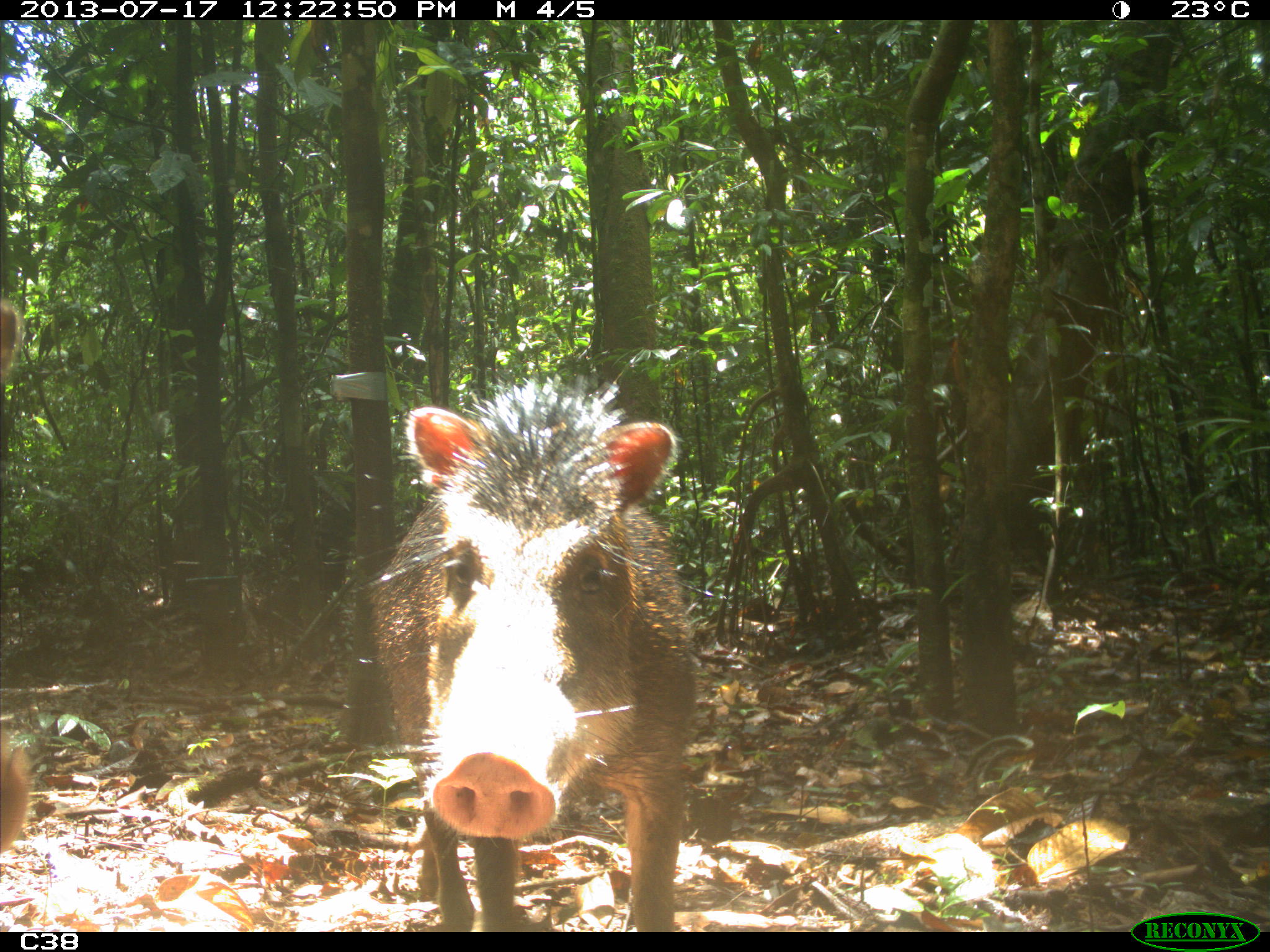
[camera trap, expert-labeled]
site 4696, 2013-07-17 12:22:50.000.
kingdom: Animalia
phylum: Chordata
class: Mammalia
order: Artiodactyla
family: Tayassuidae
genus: Tayassu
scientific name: Tayassu pecari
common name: white-lipped peccary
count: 9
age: adult